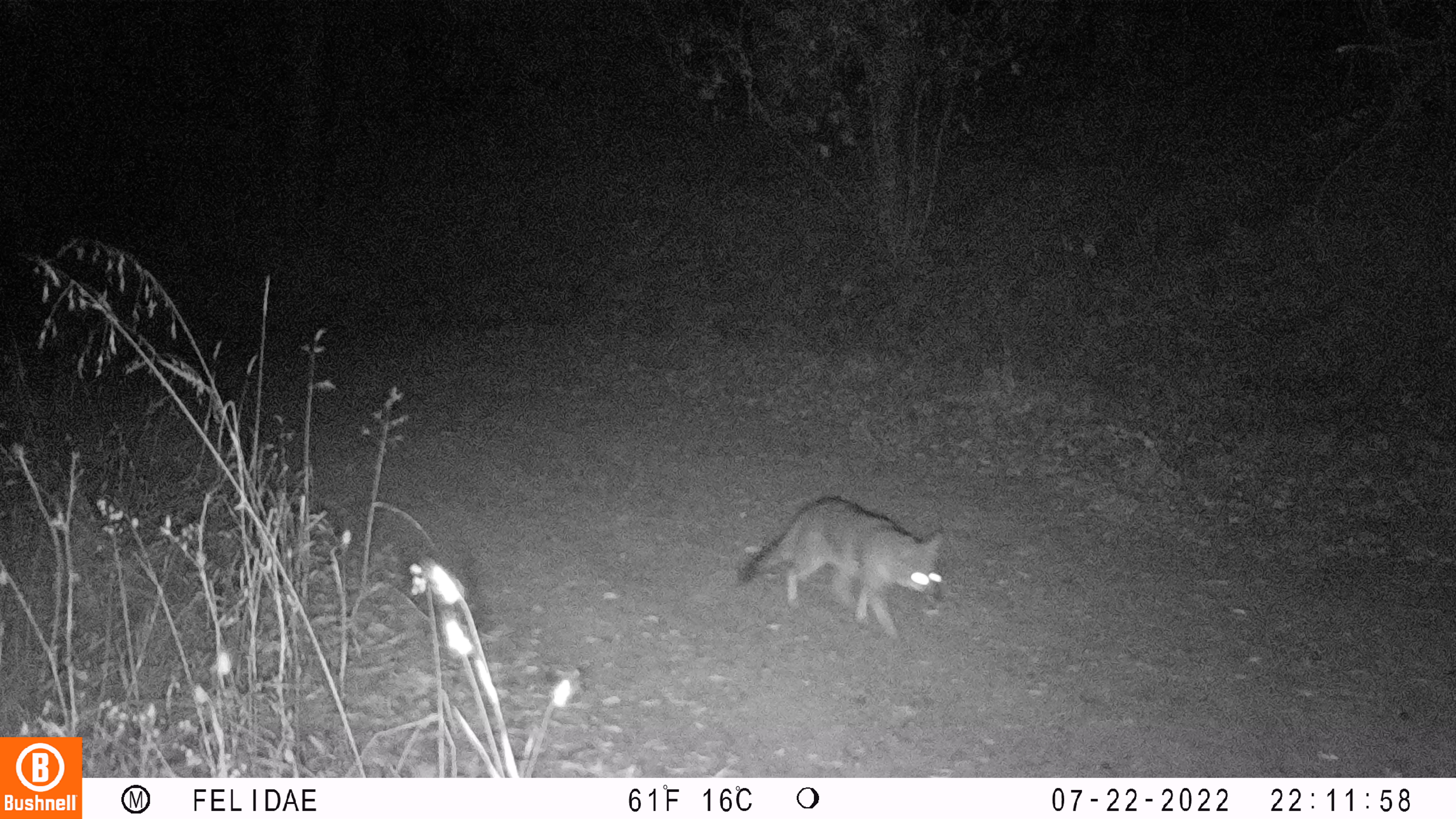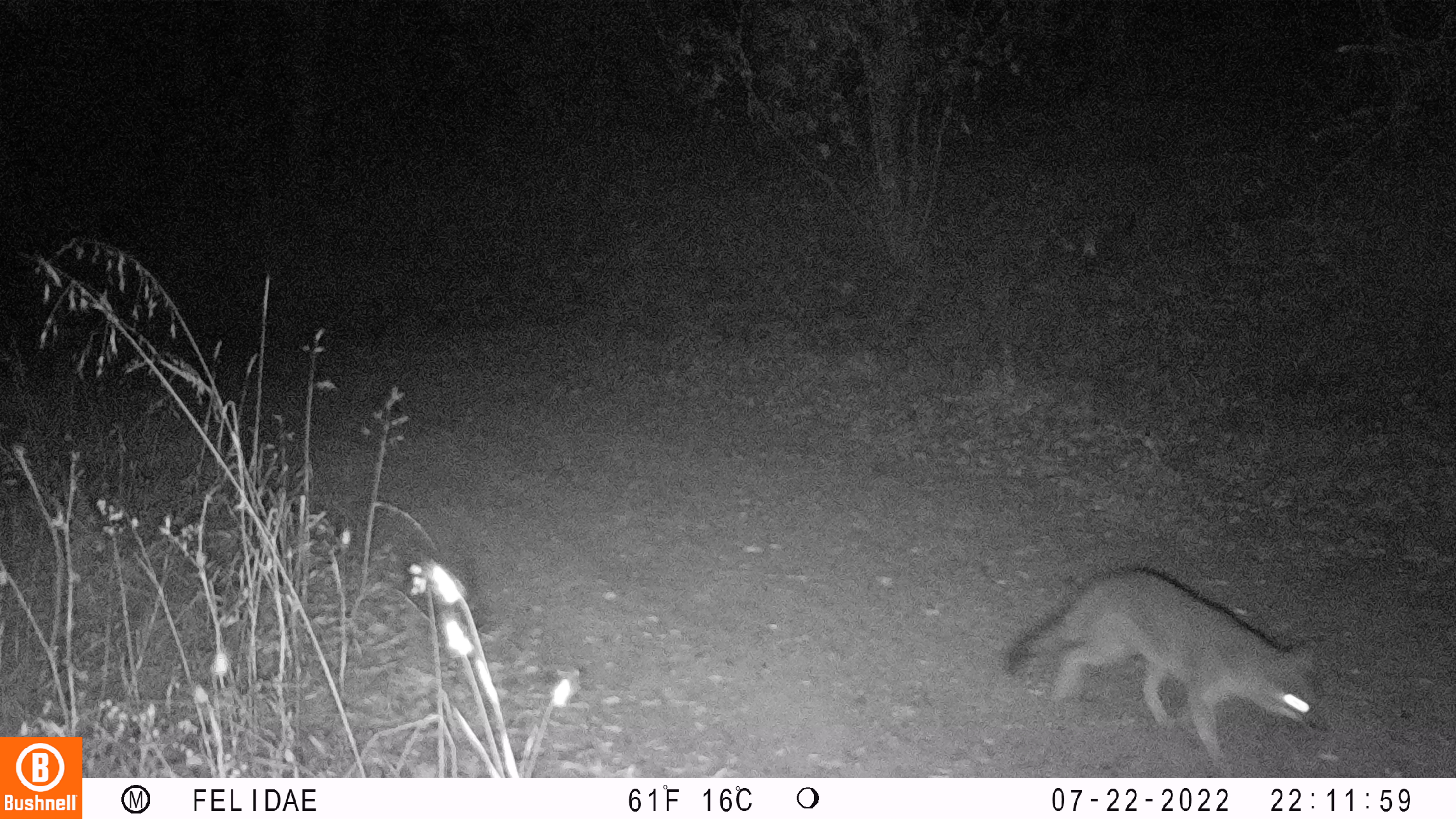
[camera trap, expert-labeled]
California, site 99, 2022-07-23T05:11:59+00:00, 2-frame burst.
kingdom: Animalia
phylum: Chordata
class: Mammalia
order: Carnivora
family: Canidae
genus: Urocyon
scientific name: Urocyon cinereoargenteus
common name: gray fox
Gray fox (Urocyon cinereoargenteus).